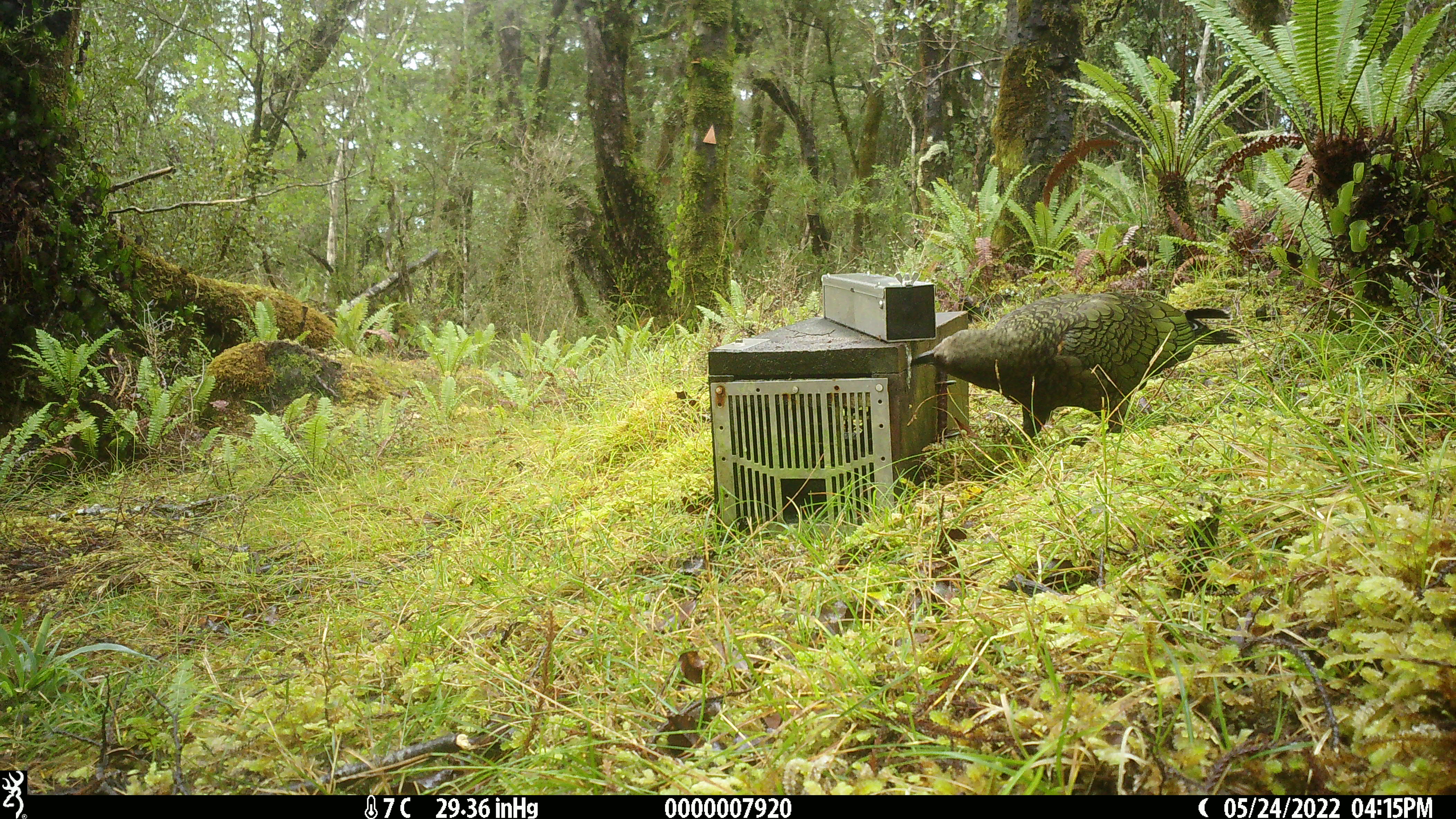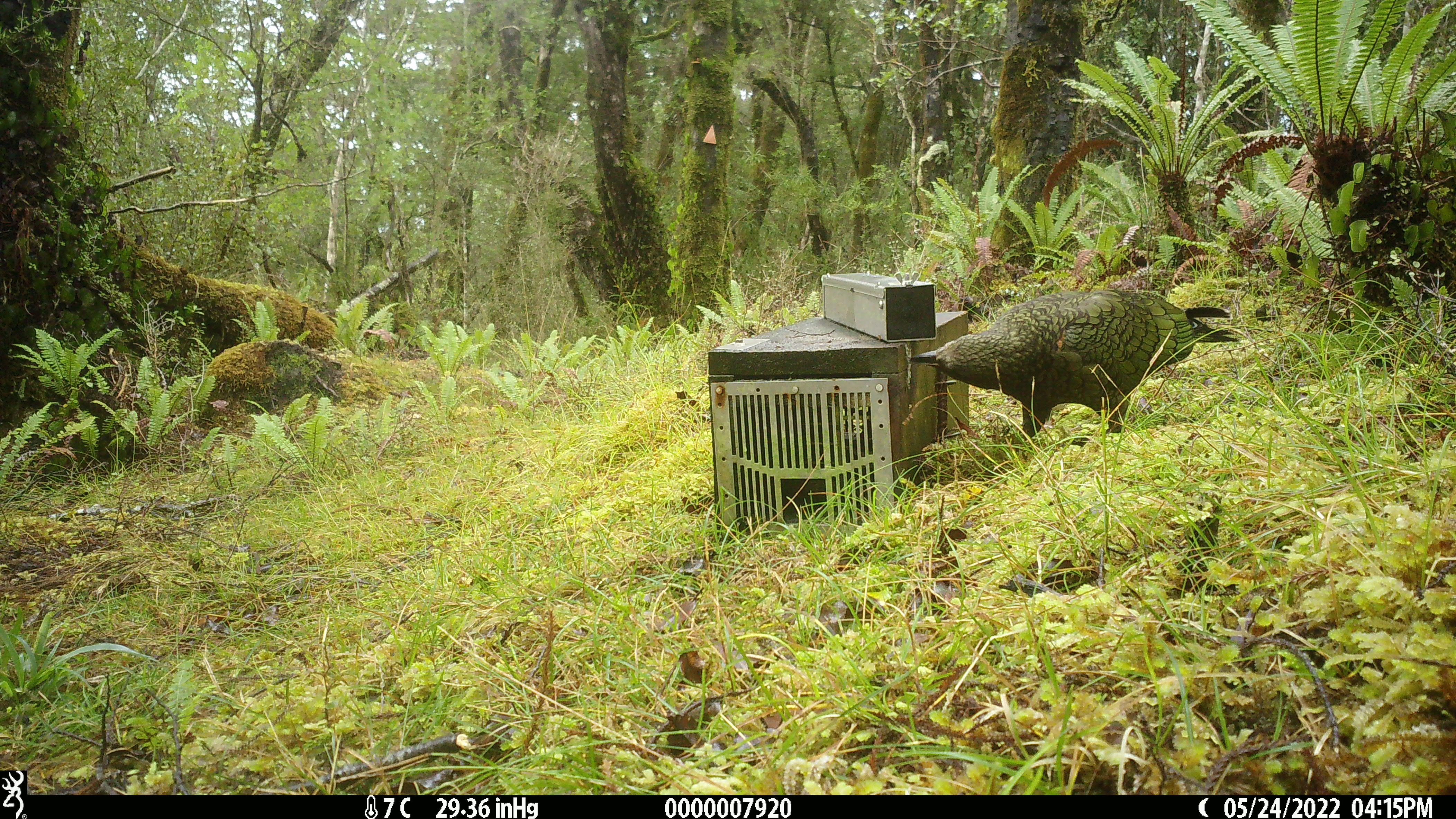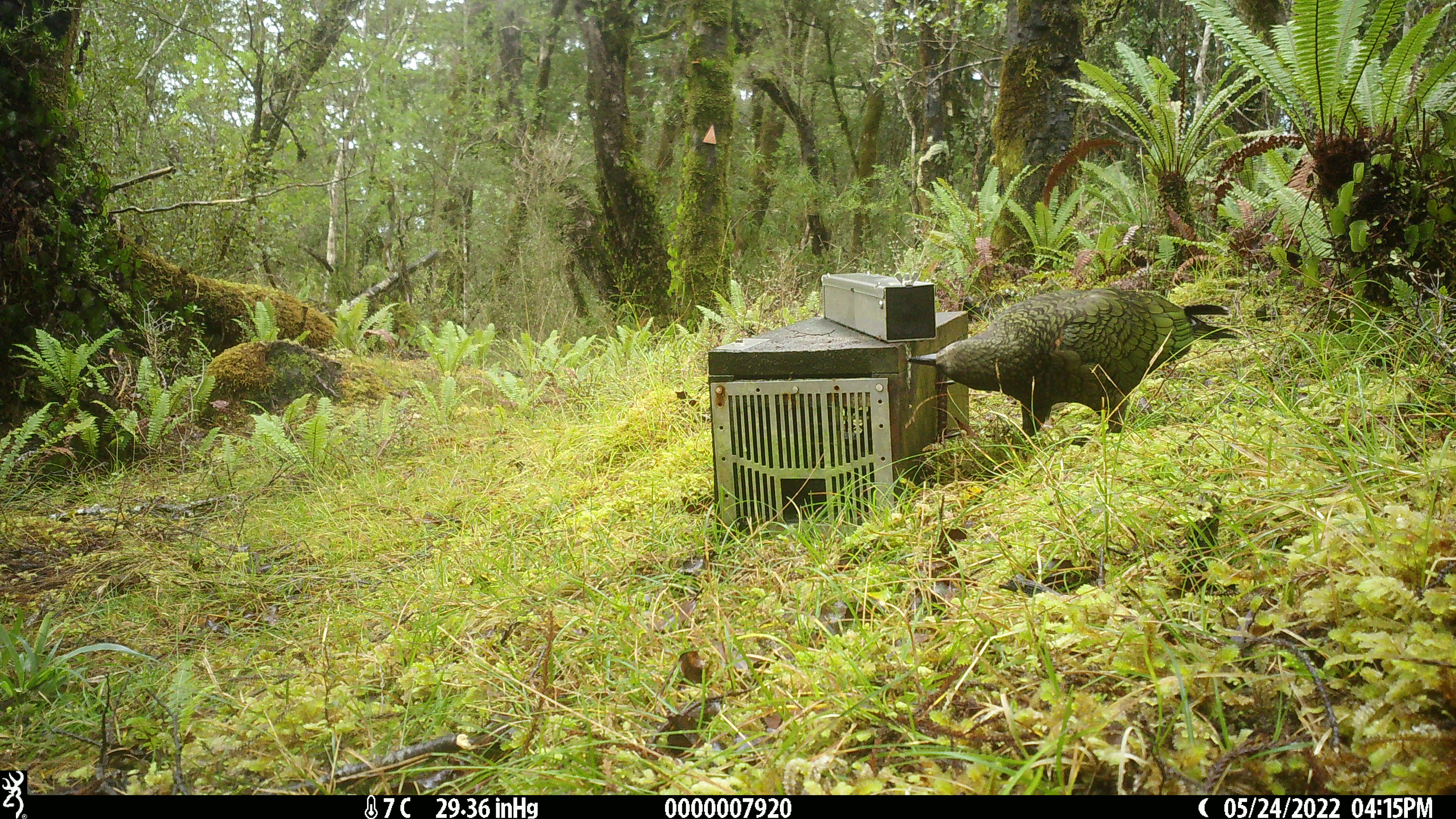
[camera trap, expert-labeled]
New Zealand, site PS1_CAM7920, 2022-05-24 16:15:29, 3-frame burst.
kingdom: Animalia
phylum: Chordata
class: Aves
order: Psittaciformes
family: Strigopidae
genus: Nestor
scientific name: Nestor notabilis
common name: kea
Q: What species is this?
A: Kea (Nestor notabilis).